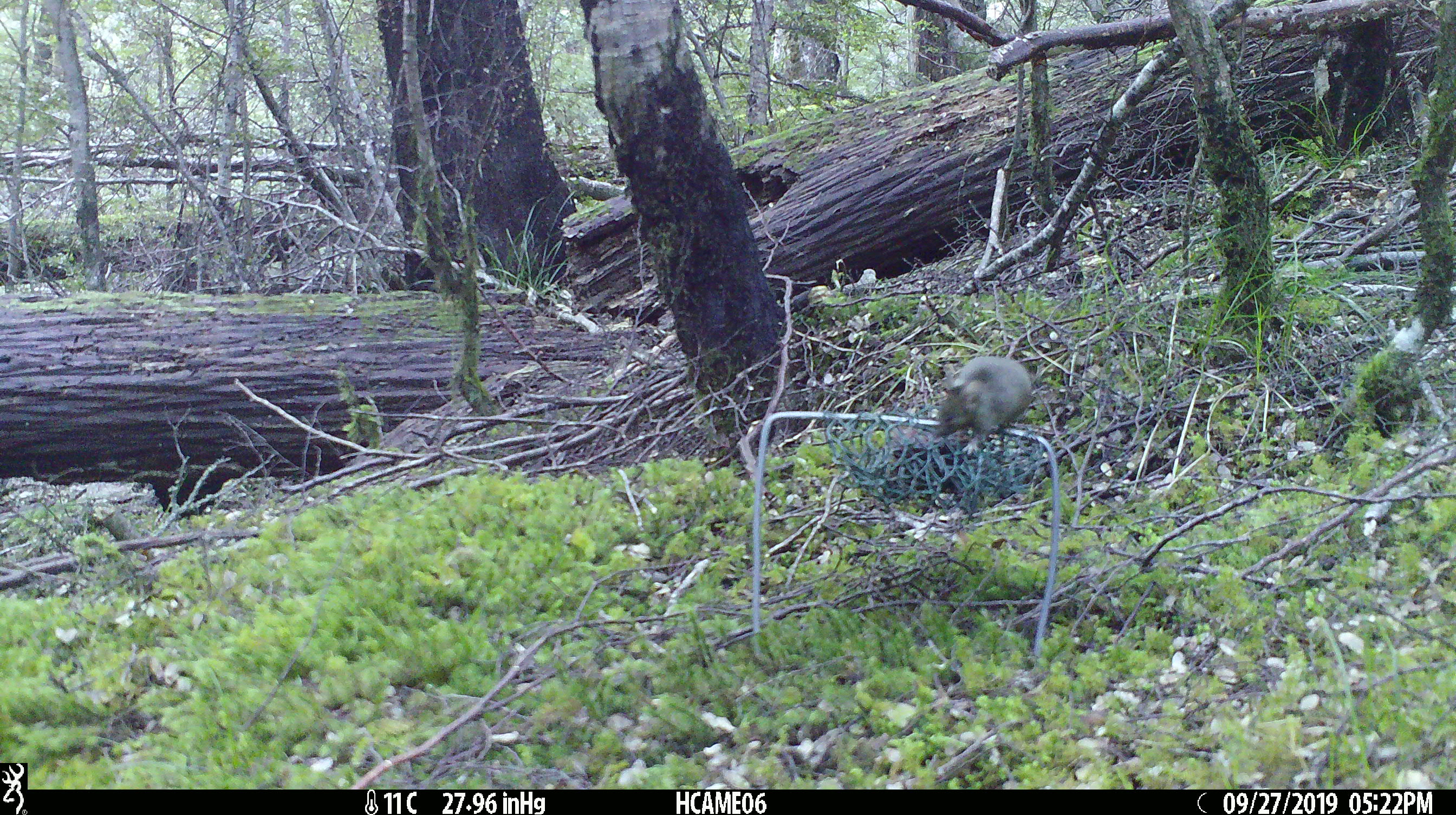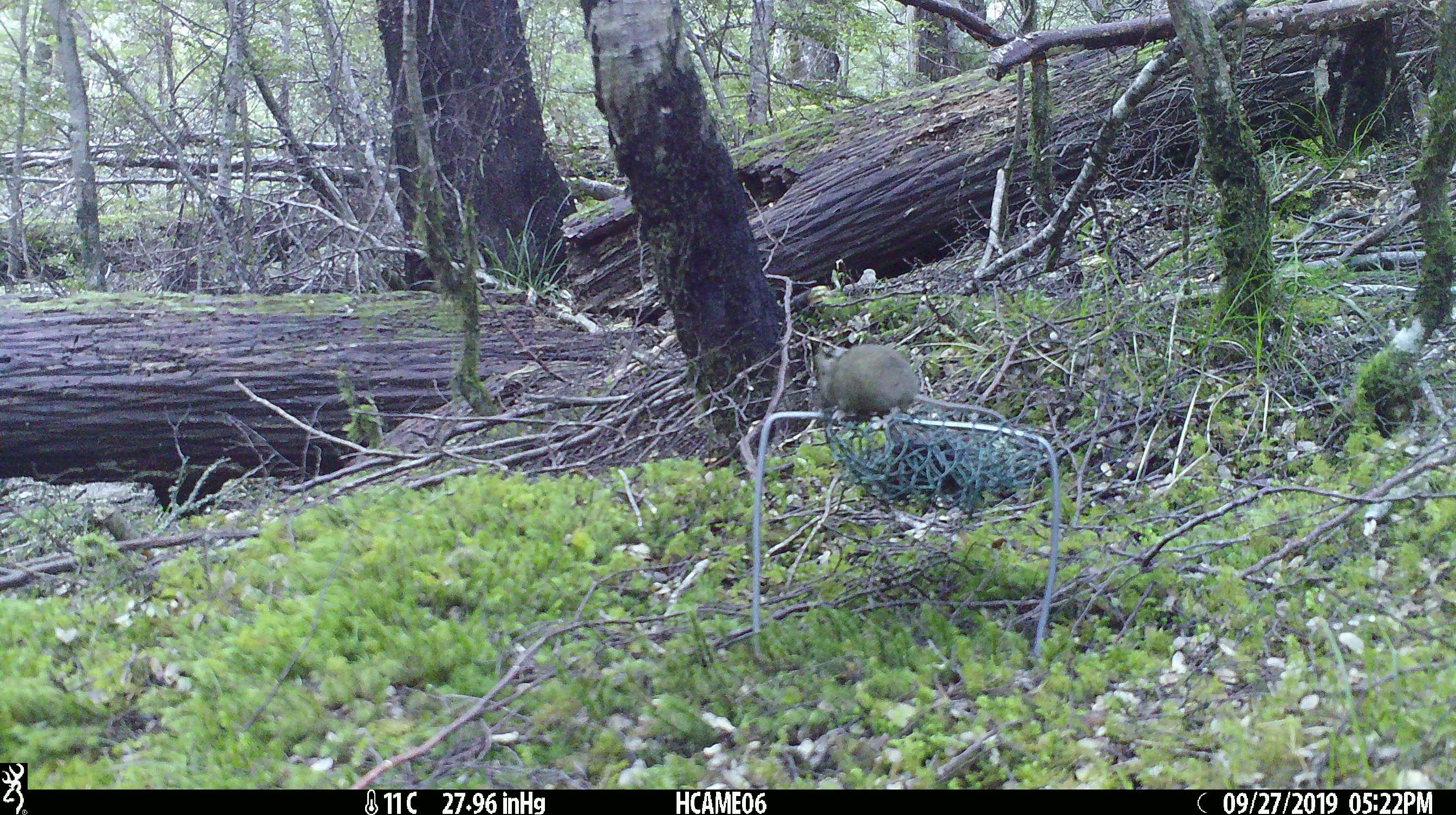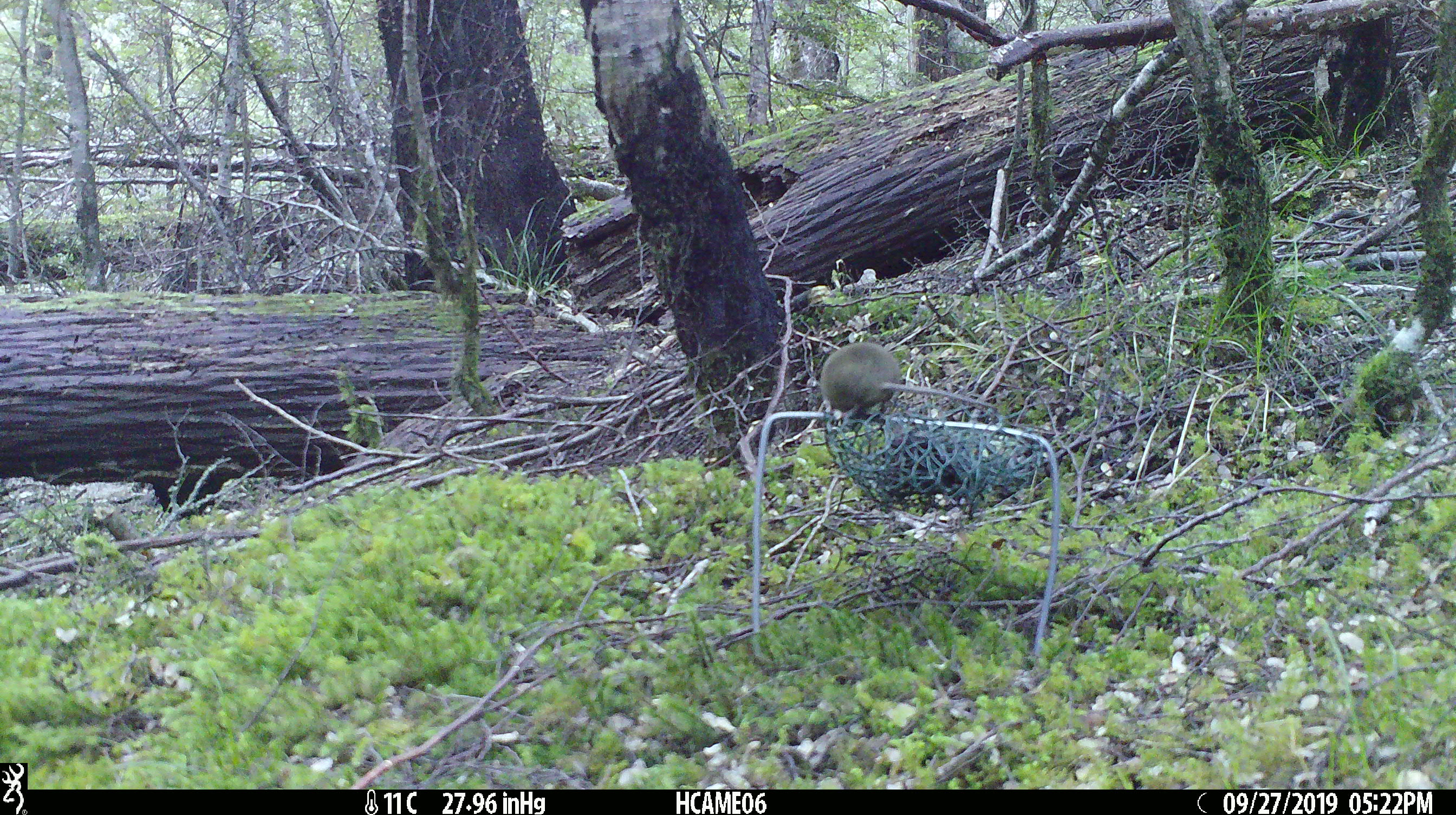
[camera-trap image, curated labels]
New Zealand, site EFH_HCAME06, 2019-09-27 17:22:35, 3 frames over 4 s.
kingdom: Animalia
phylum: Chordata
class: Mammalia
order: Rodentia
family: Muridae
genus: Mus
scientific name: Mus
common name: mouse